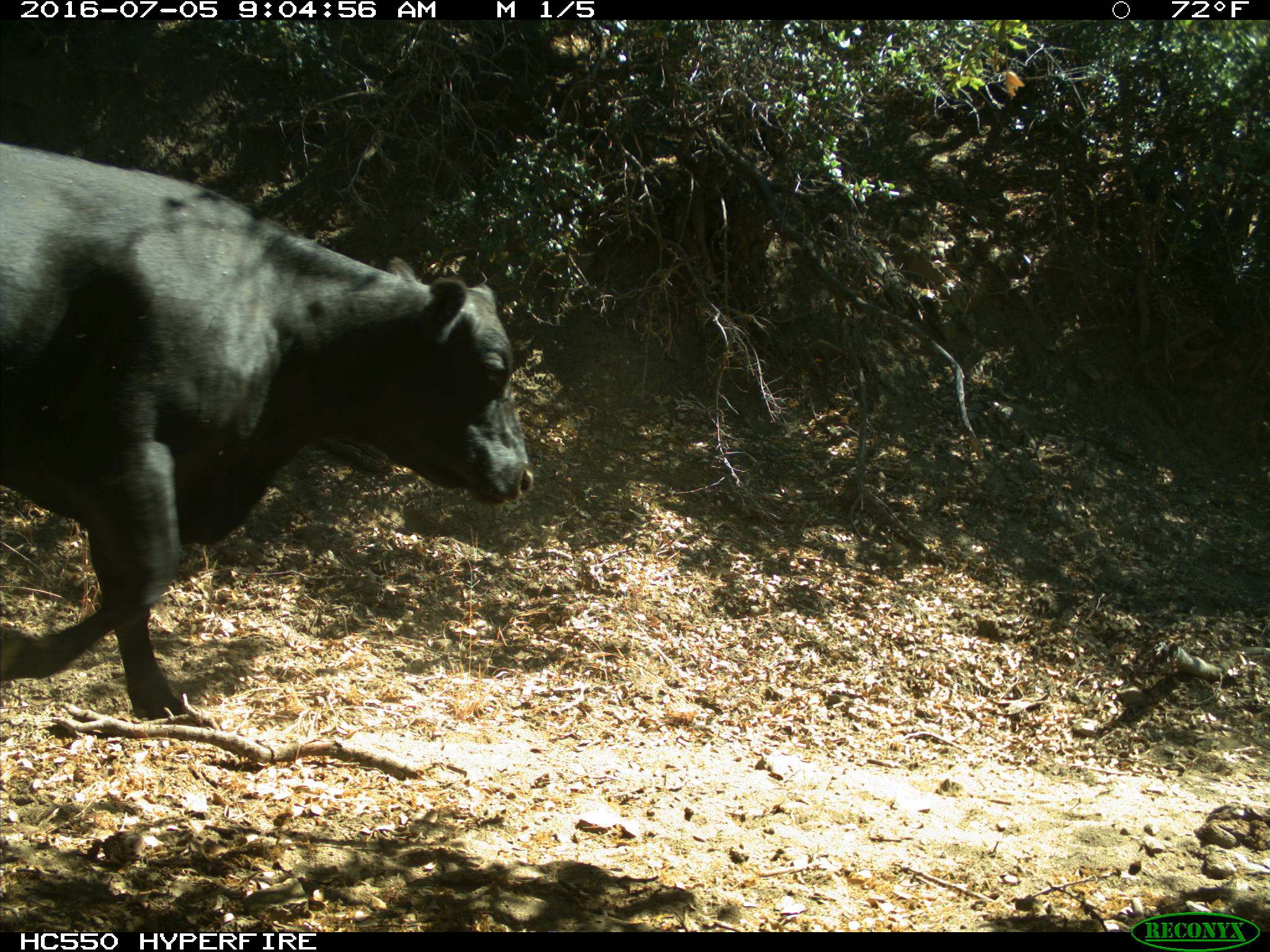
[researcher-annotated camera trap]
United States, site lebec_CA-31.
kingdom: Animalia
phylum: Chordata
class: Mammalia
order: Artiodactyla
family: Bovidae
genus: Bos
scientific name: Bos taurus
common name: domestic cow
Bos taurus (domestic cow).